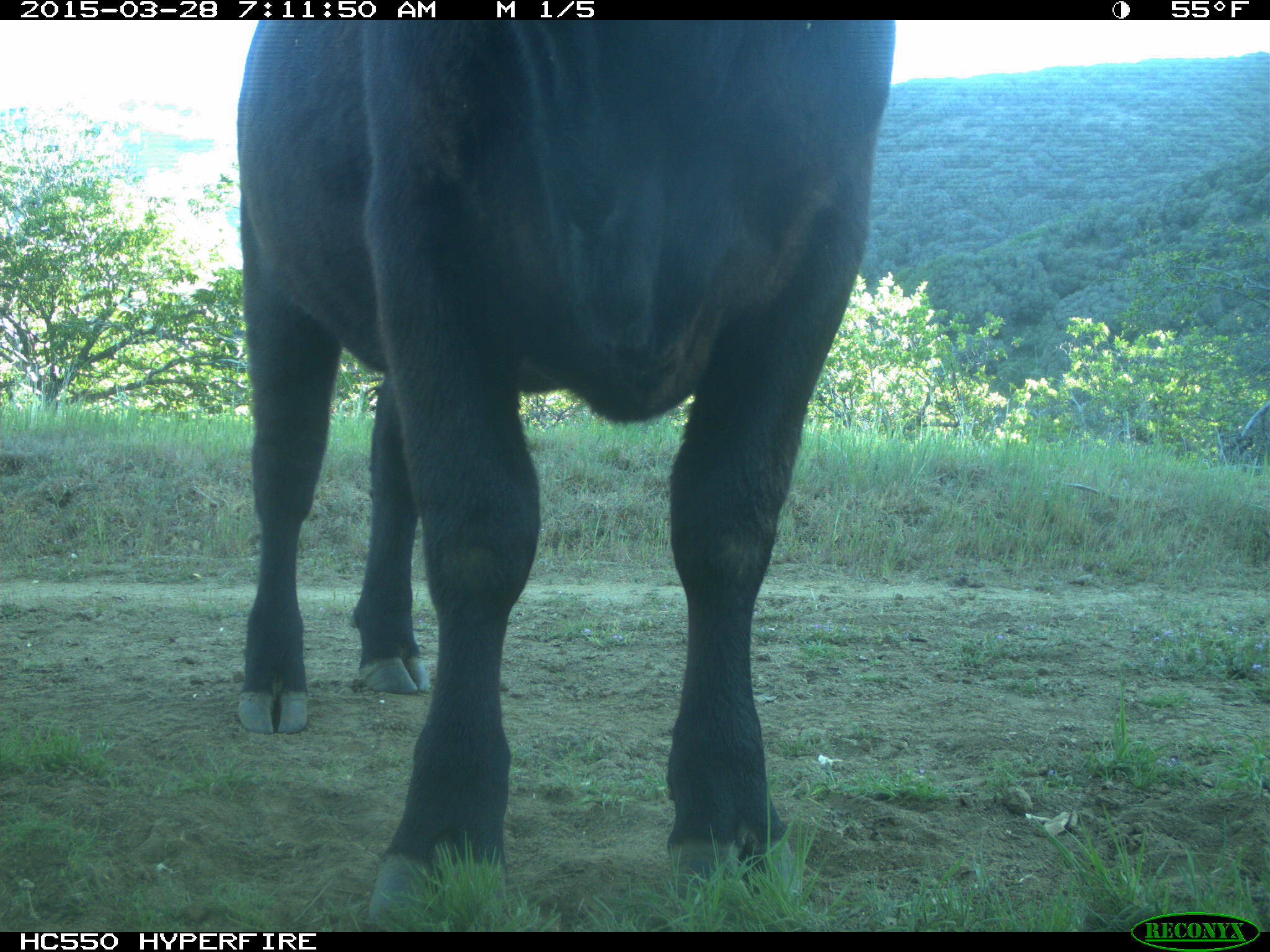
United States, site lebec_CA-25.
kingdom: Animalia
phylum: Chordata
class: Mammalia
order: Artiodactyla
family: Bovidae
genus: Bos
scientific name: Bos taurus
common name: domestic cow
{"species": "Bos taurus (domestic cow)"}